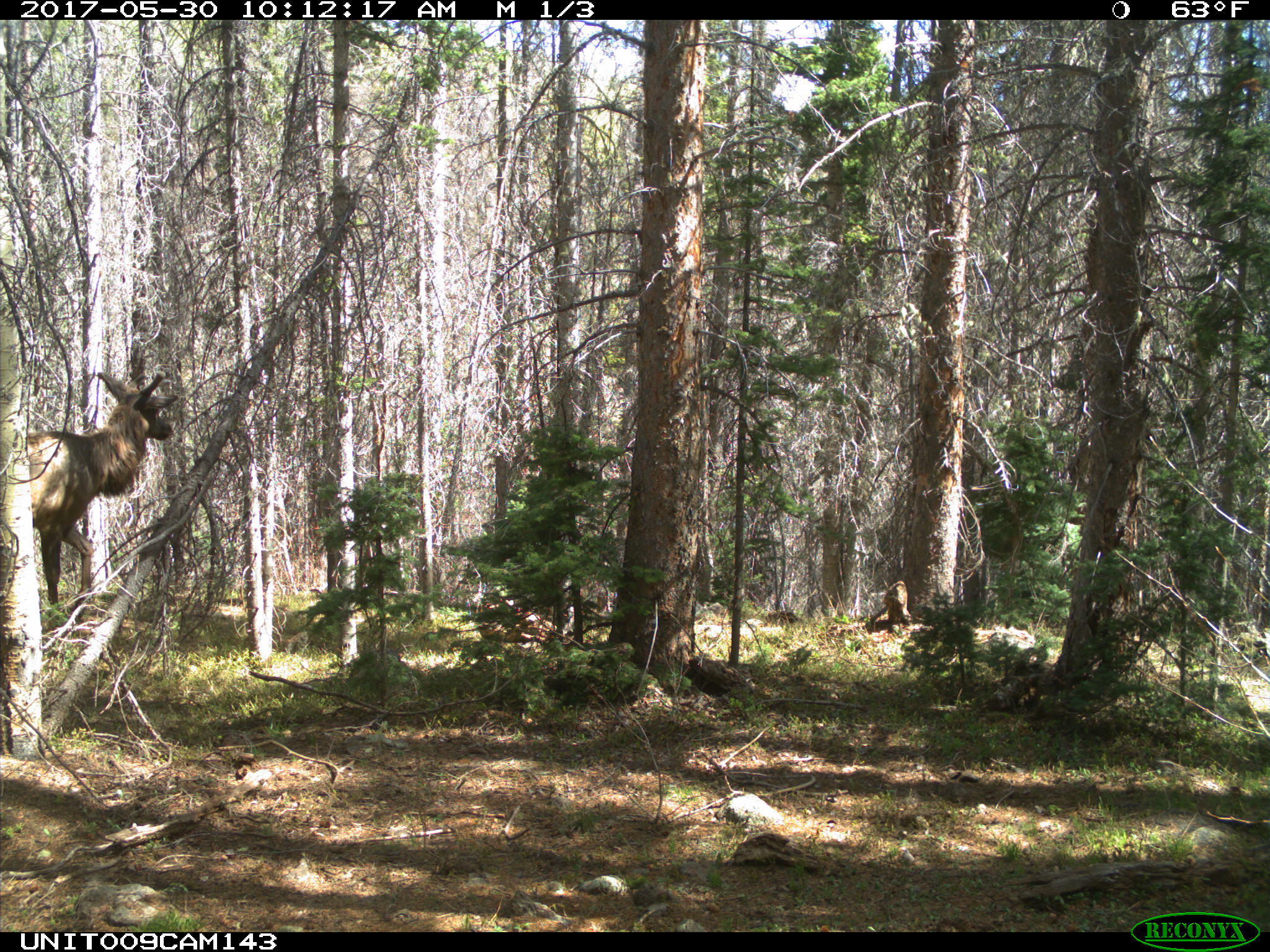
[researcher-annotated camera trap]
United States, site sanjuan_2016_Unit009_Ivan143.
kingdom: Animalia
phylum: Chordata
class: Mammalia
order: Artiodactyla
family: Cervidae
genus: Cervus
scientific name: Cervus elaphus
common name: red deer